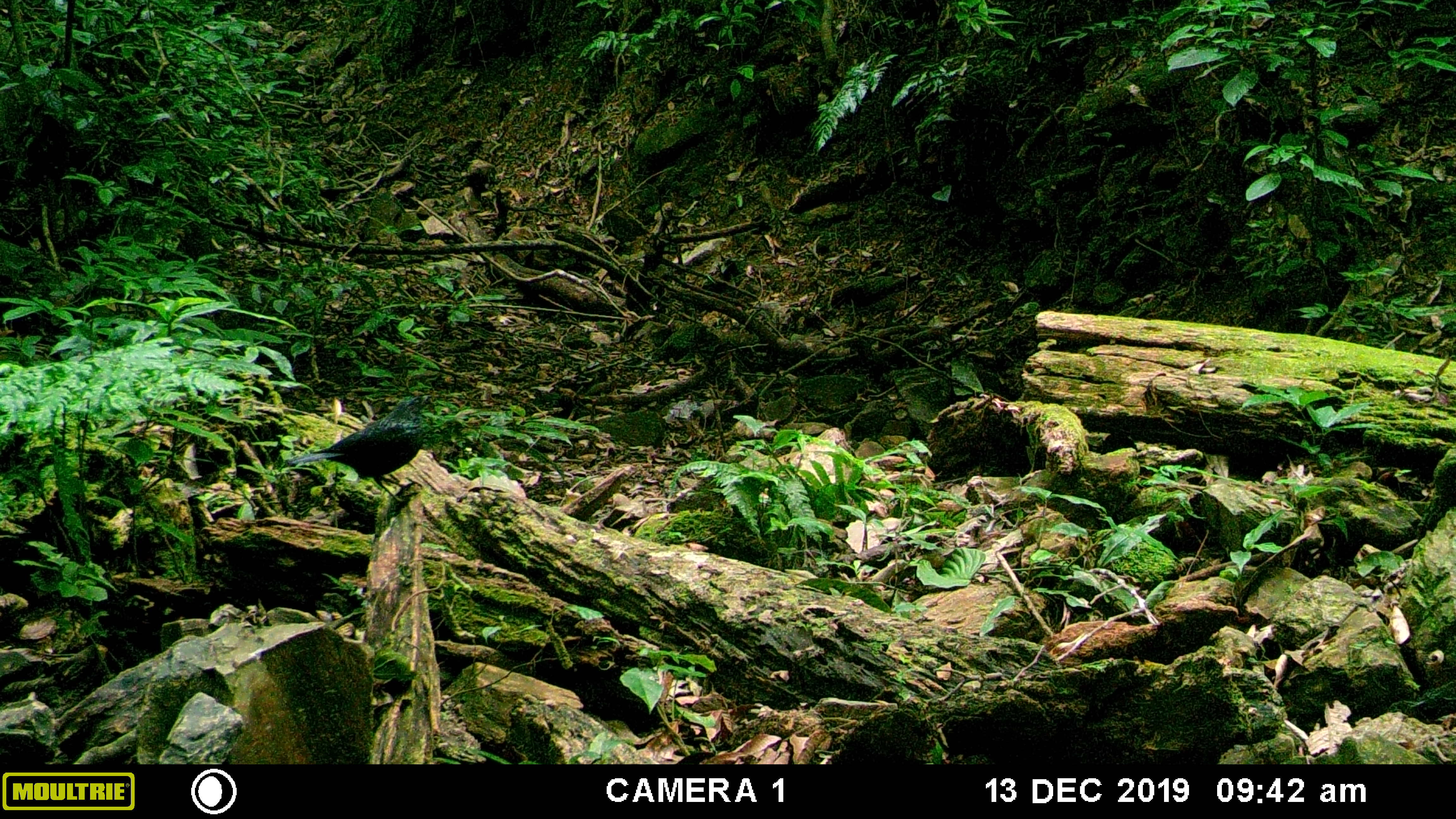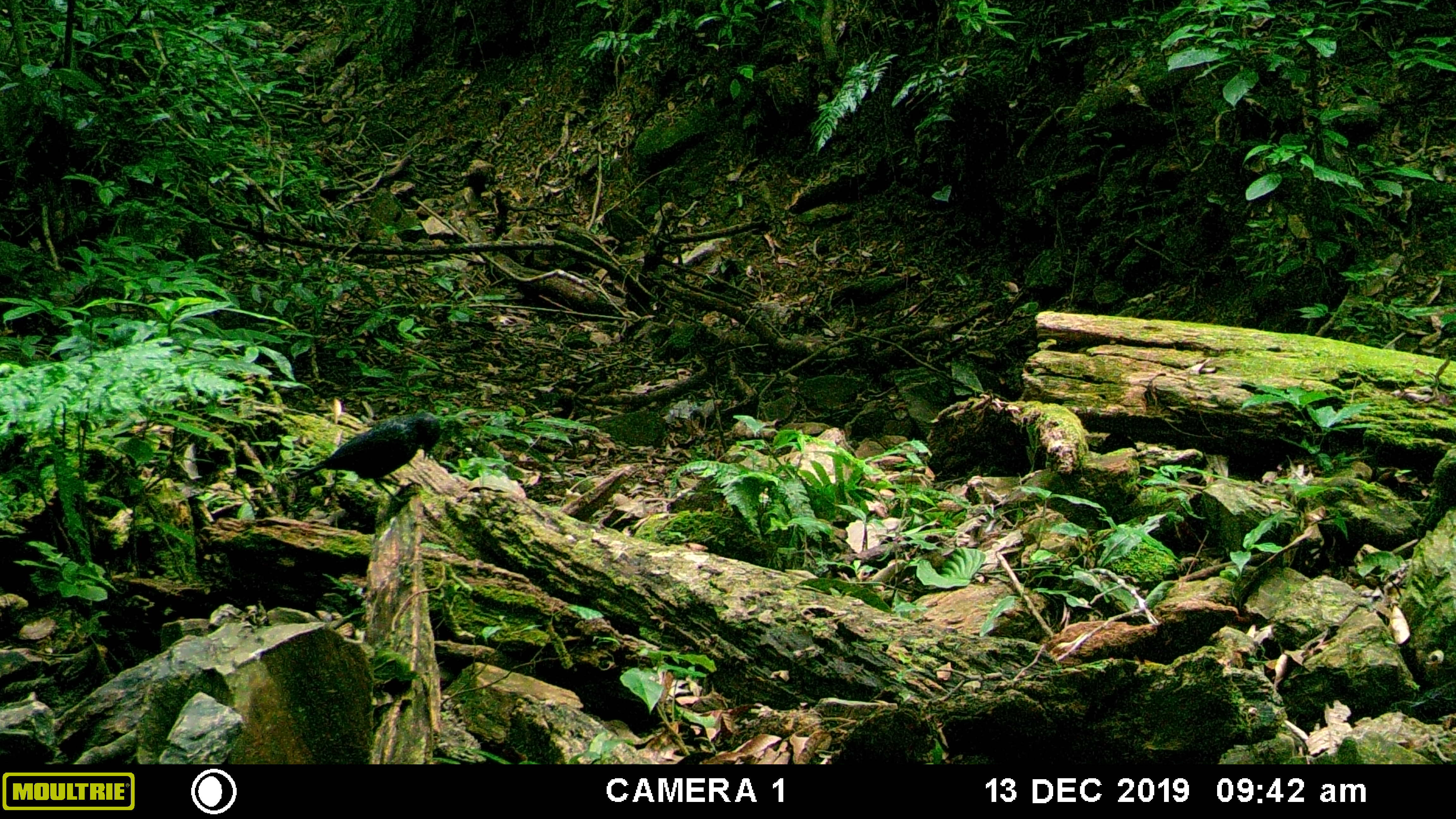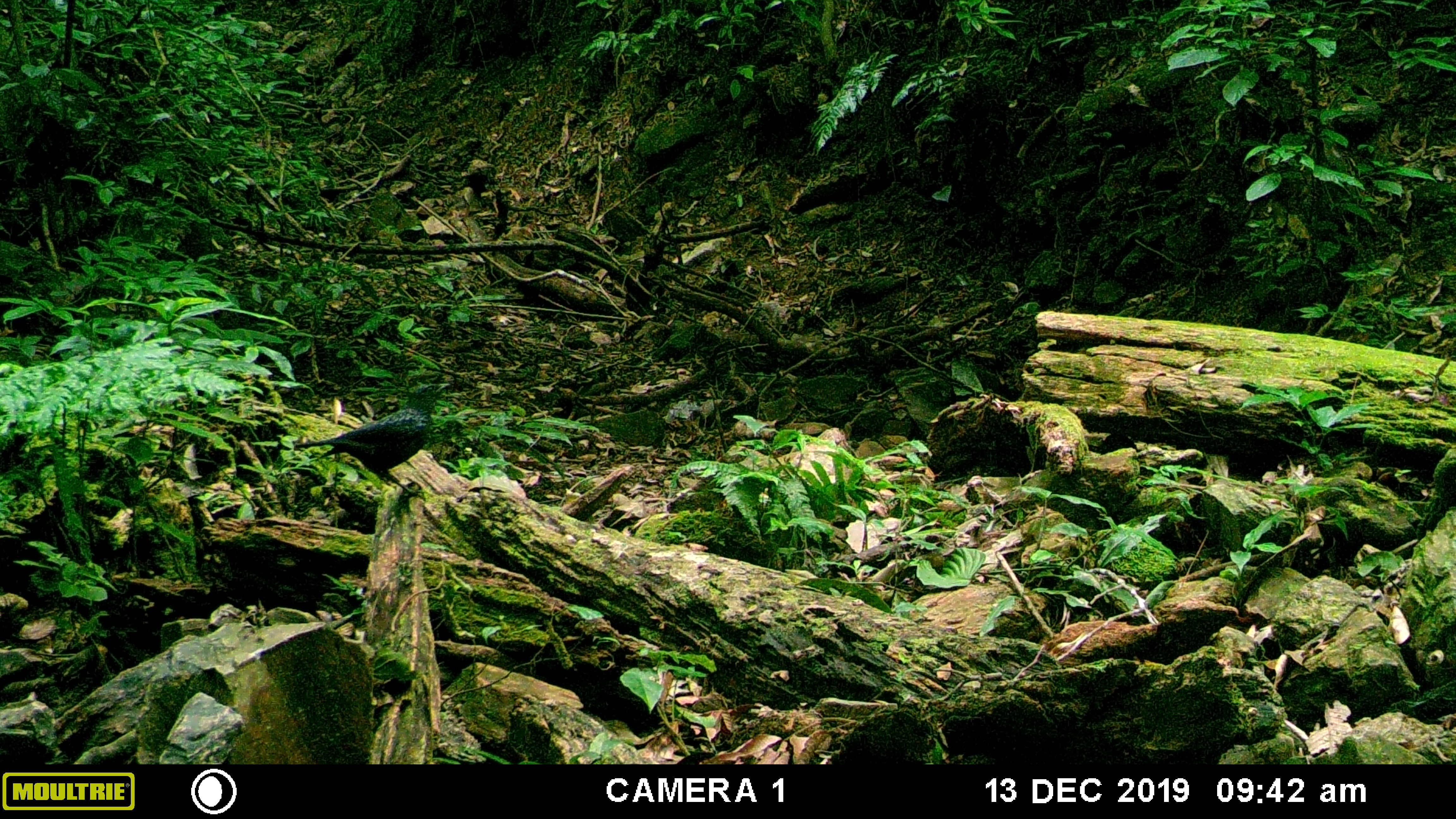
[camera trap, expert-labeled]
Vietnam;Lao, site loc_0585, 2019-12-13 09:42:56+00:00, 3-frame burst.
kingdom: Animalia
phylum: Chordata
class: Aves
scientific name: Aves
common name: bird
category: unidentified bird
Unidentified bird (bird) (Aves). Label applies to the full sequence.